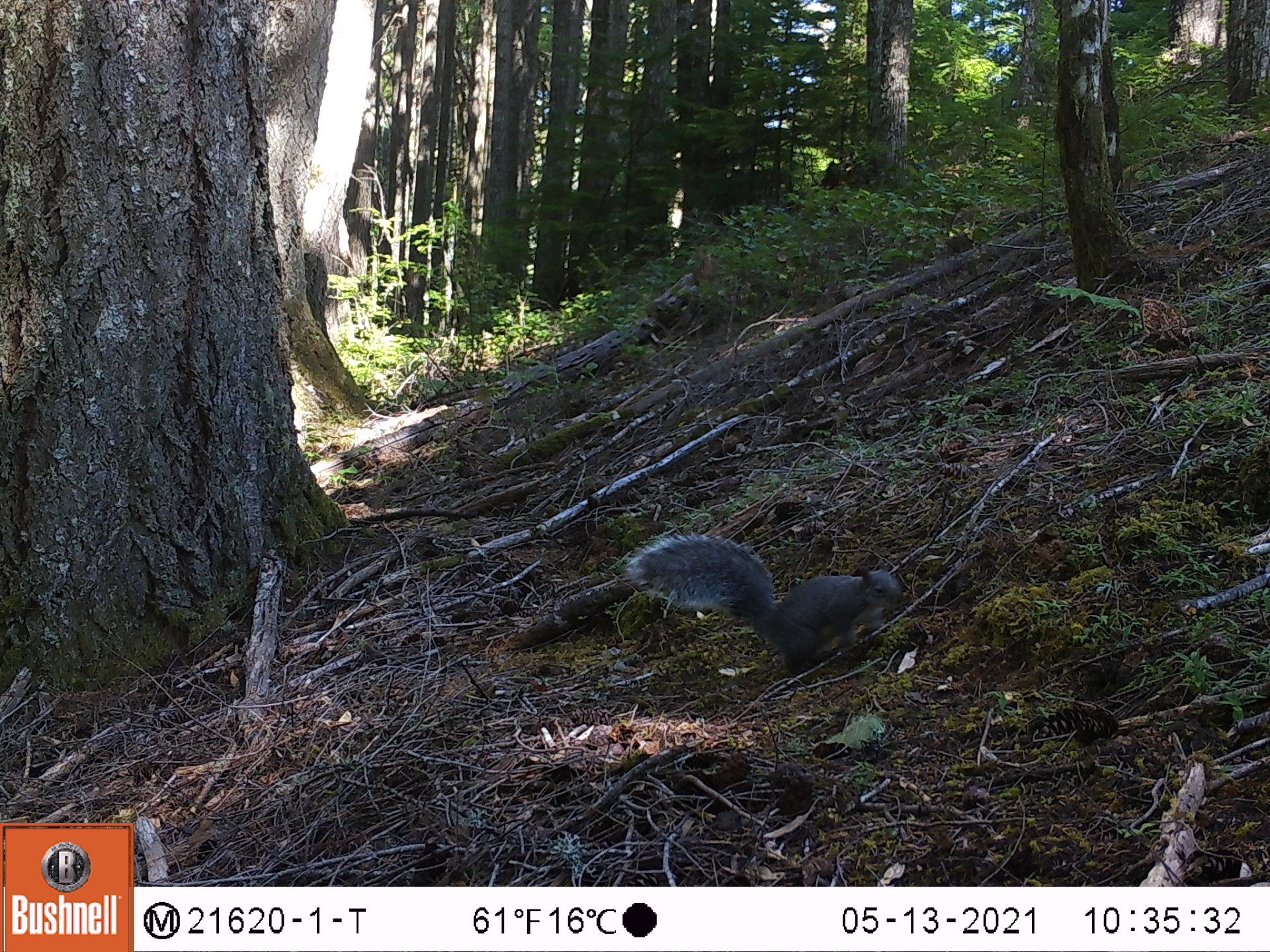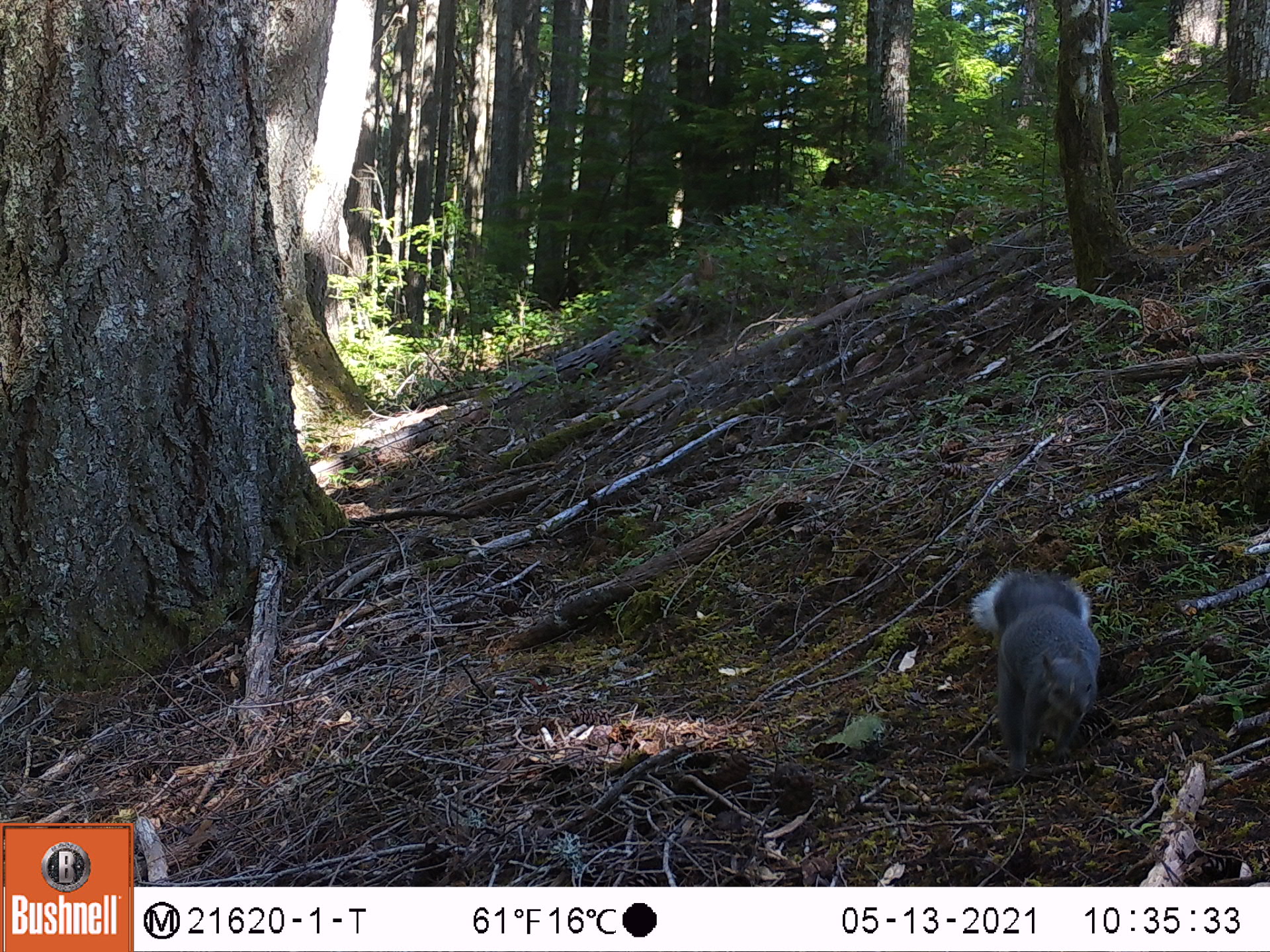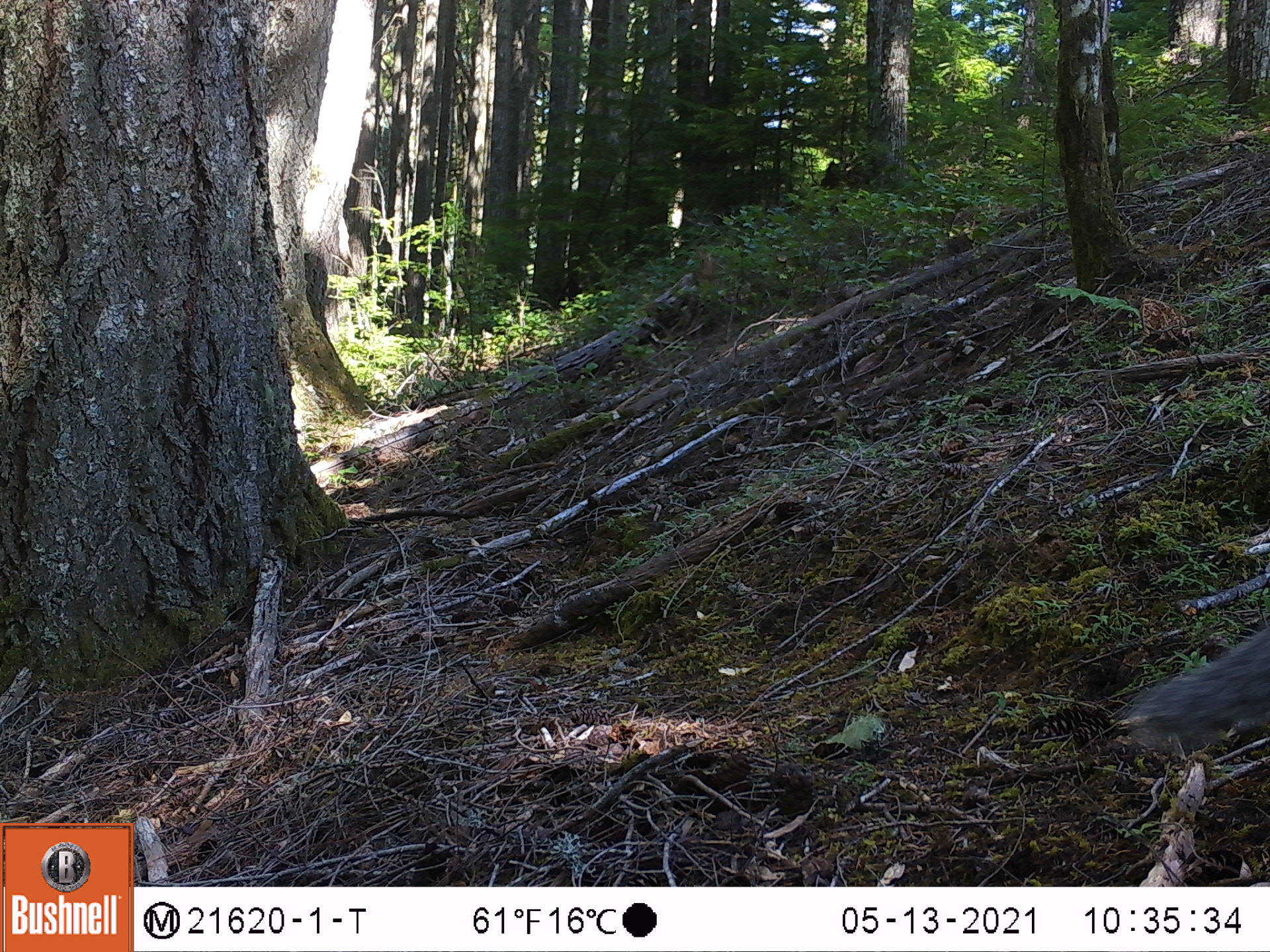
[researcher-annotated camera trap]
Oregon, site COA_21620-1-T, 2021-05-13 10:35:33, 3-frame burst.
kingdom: Animalia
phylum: Chordata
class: Mammalia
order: Rodentia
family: Sciuridae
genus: Sciurus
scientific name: Sciurus griseus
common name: western gray squirrel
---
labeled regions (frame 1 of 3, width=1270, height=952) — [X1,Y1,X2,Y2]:
western gray squirrel: [621,518,924,696]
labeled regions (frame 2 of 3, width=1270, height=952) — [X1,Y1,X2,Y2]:
western gray squirrel: [959,556,1122,787]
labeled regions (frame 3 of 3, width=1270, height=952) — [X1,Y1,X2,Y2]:
western gray squirrel: [1113,613,1269,785]